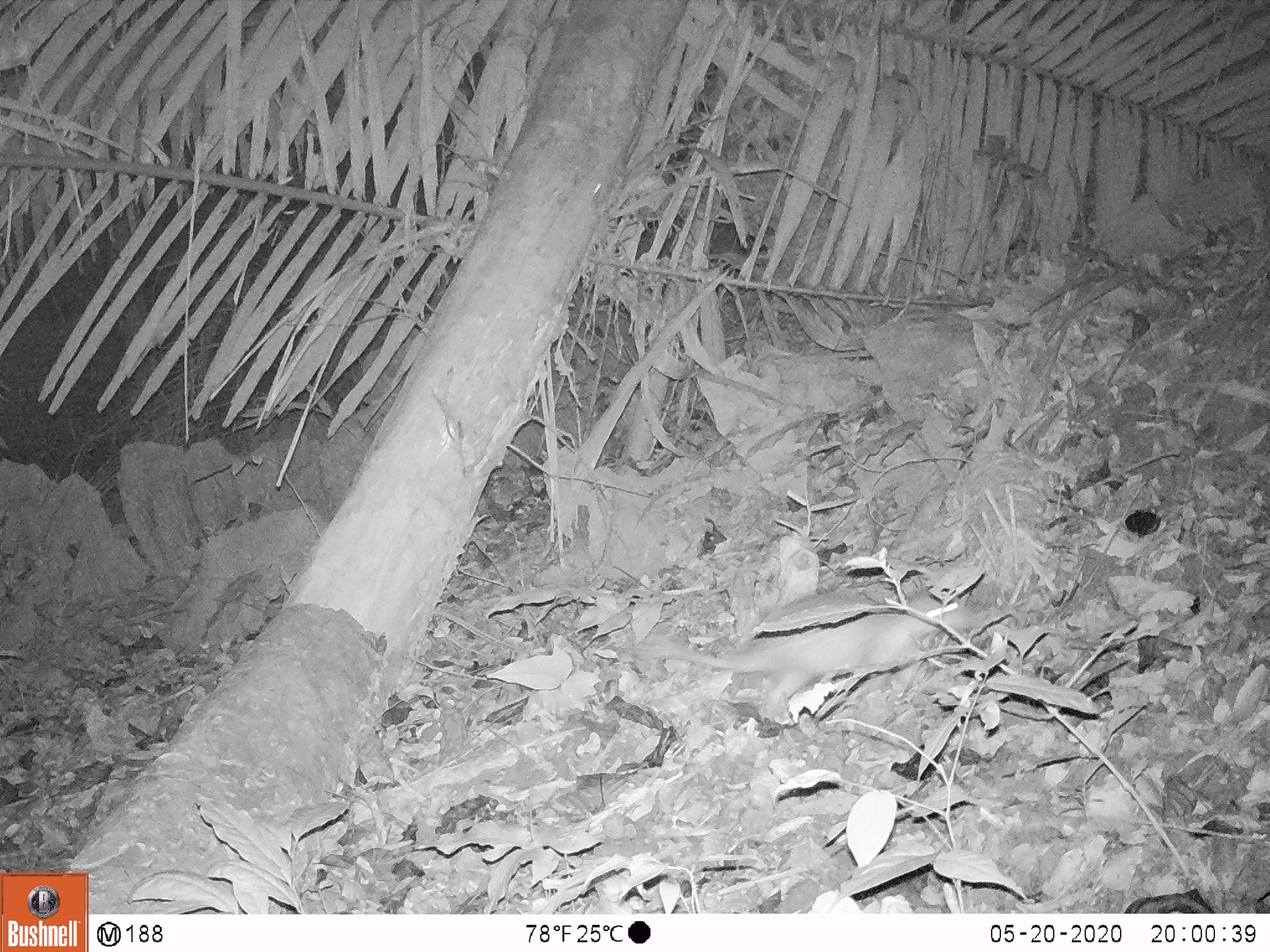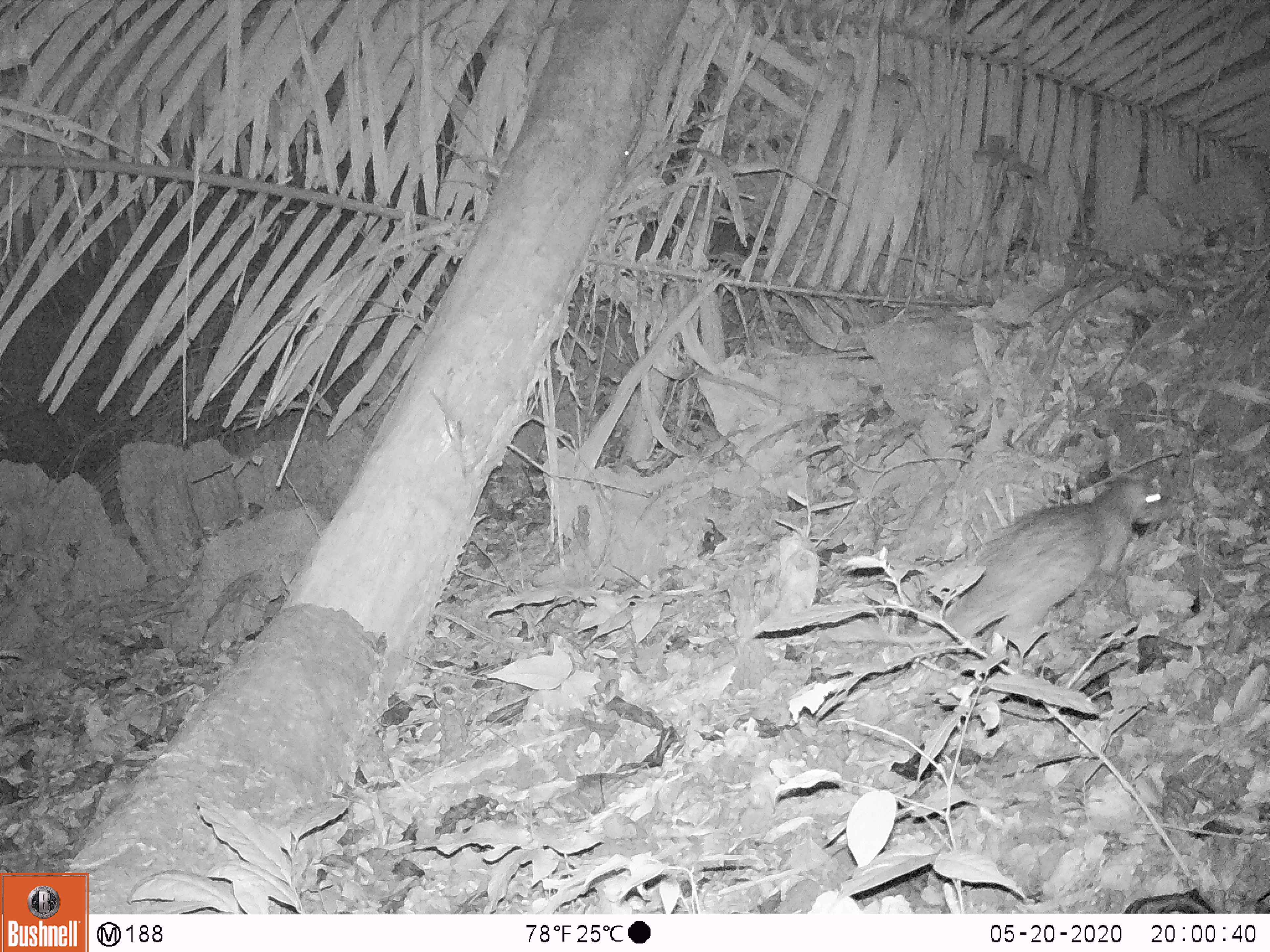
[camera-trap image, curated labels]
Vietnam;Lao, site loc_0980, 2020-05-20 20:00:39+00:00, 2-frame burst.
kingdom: Animalia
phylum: Chordata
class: Mammalia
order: Rodentia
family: Hystricidae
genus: Atherurus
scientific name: Atherurus macrourus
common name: asiatic brush-tailed porcupine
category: asiatic brush tailed porcupine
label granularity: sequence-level